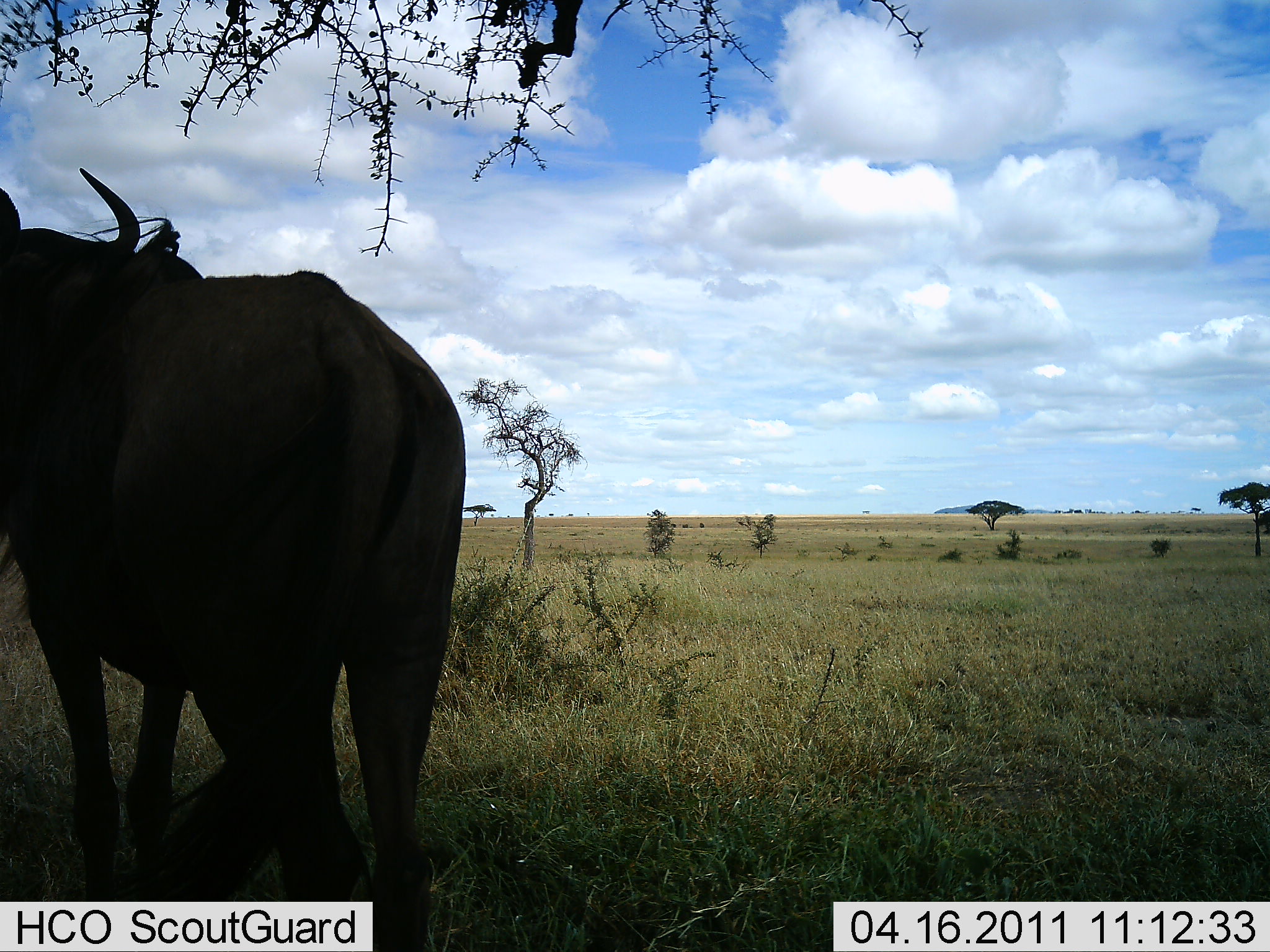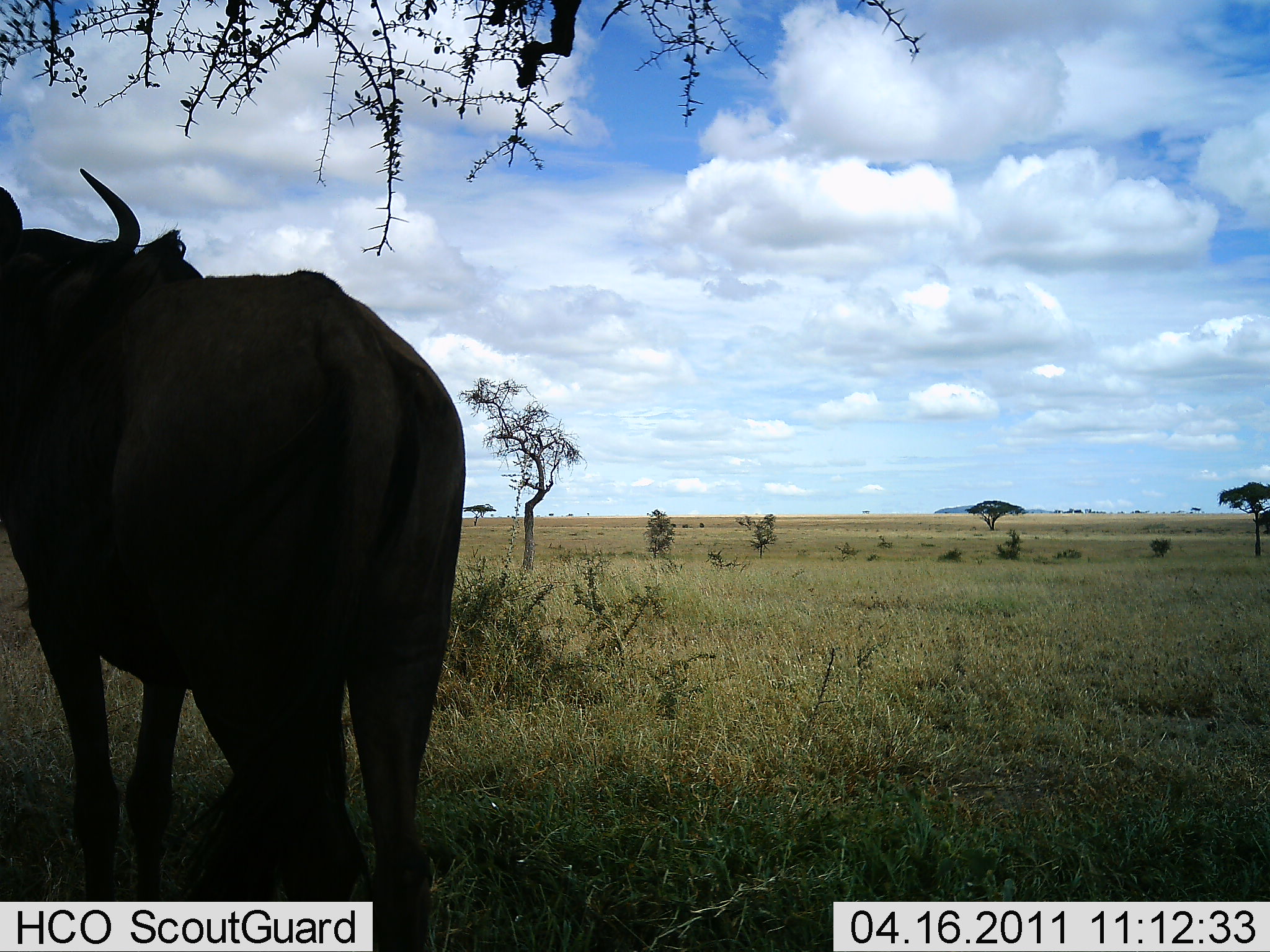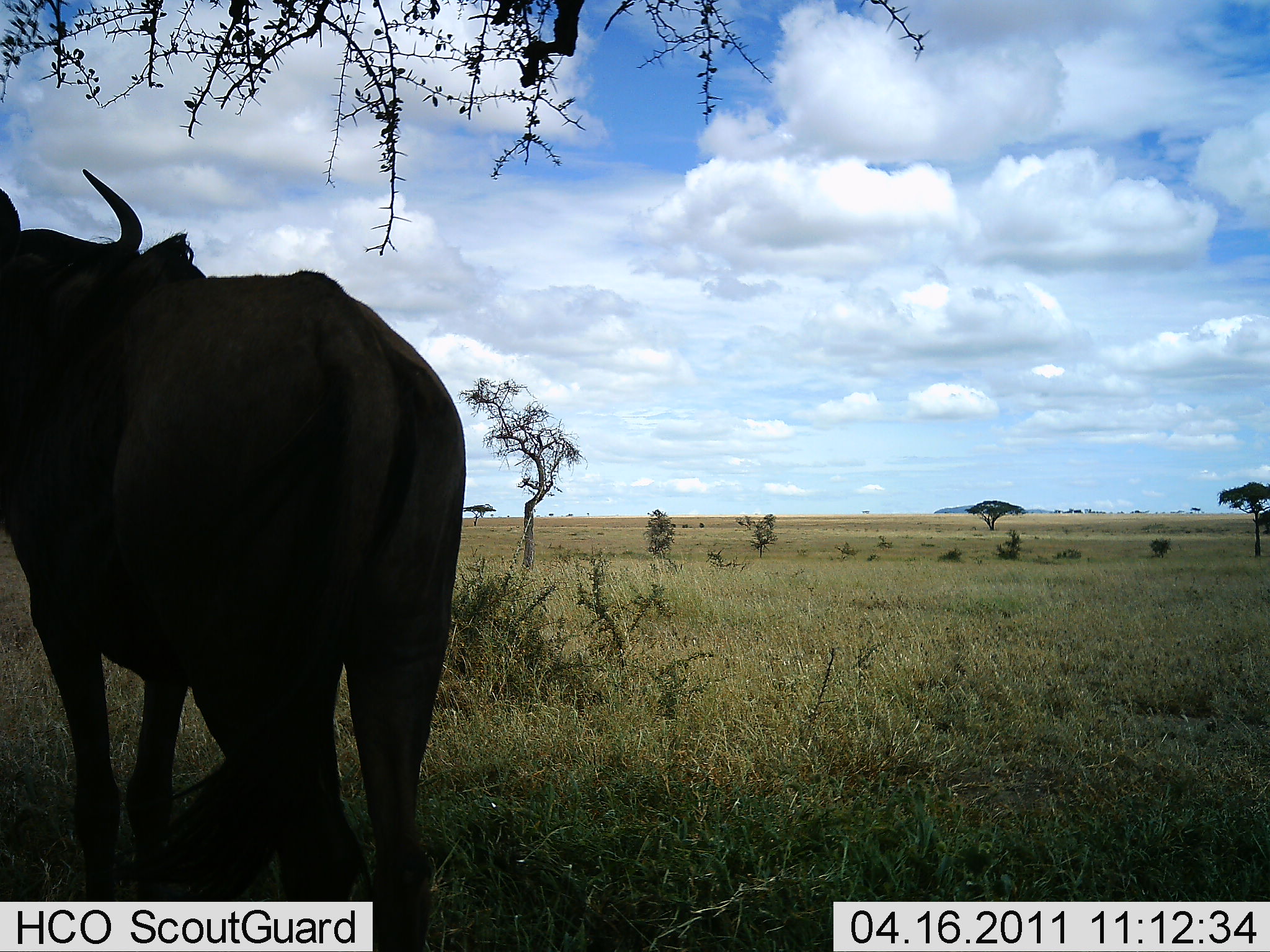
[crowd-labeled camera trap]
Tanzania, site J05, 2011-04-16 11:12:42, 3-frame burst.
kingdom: Animalia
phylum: Chordata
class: Mammalia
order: Artiodactyla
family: Bovidae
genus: Connochaetes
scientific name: Connochaetes taurinus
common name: blue wildebeest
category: wildebeest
Wildebeest (blue wildebeest) (Connochaetes taurinus), count 1. Behavior (volunteer vote fractions): standing 100%, resting 0%, moving 0%, interacting 0%. Young present (vote fraction): 0%. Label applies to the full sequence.